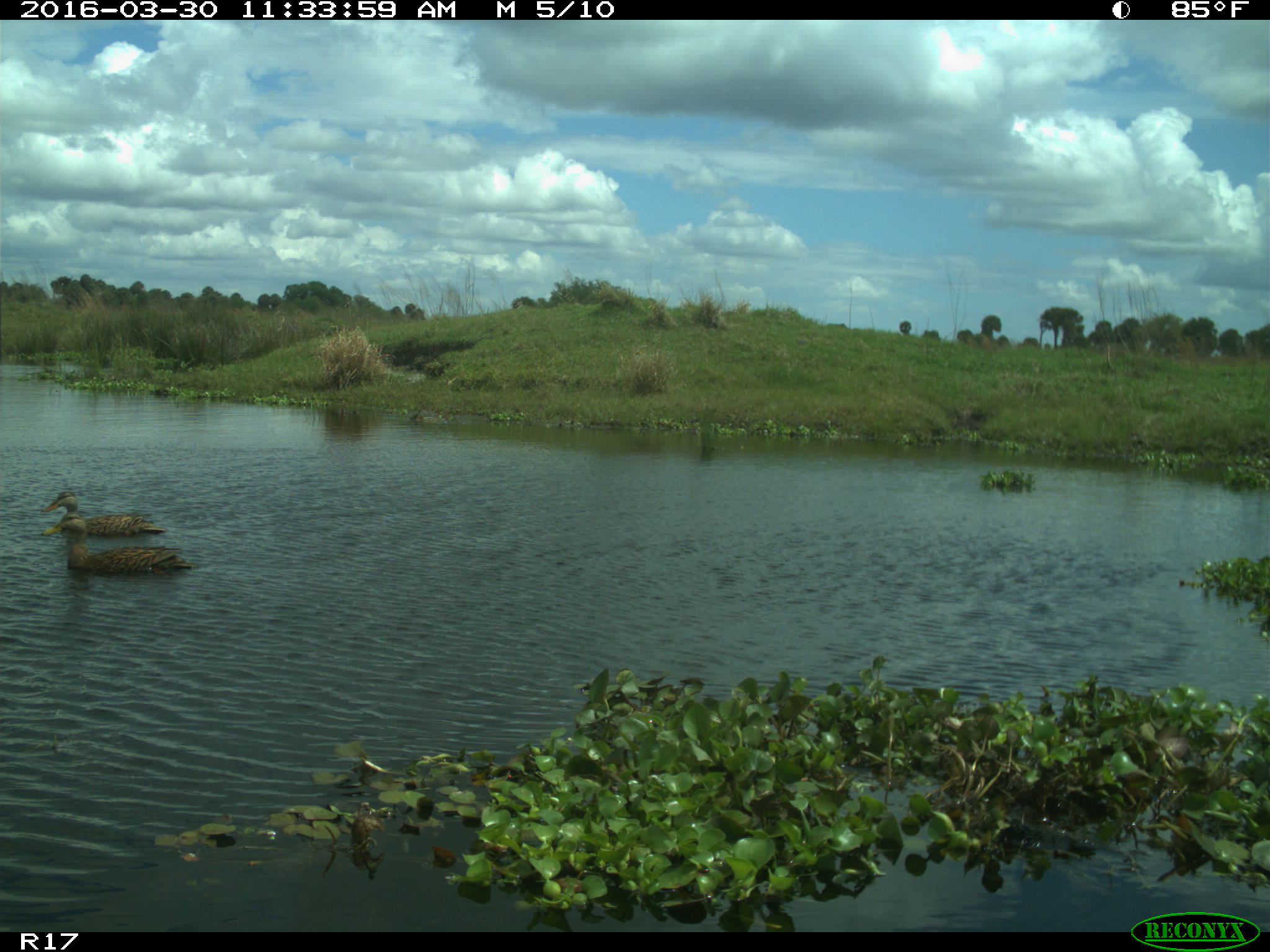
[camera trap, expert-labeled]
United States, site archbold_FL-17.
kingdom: Animalia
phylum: Chordata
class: Aves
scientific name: Aves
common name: birds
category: unidentified bird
Unidentified bird (birds) (Aves).